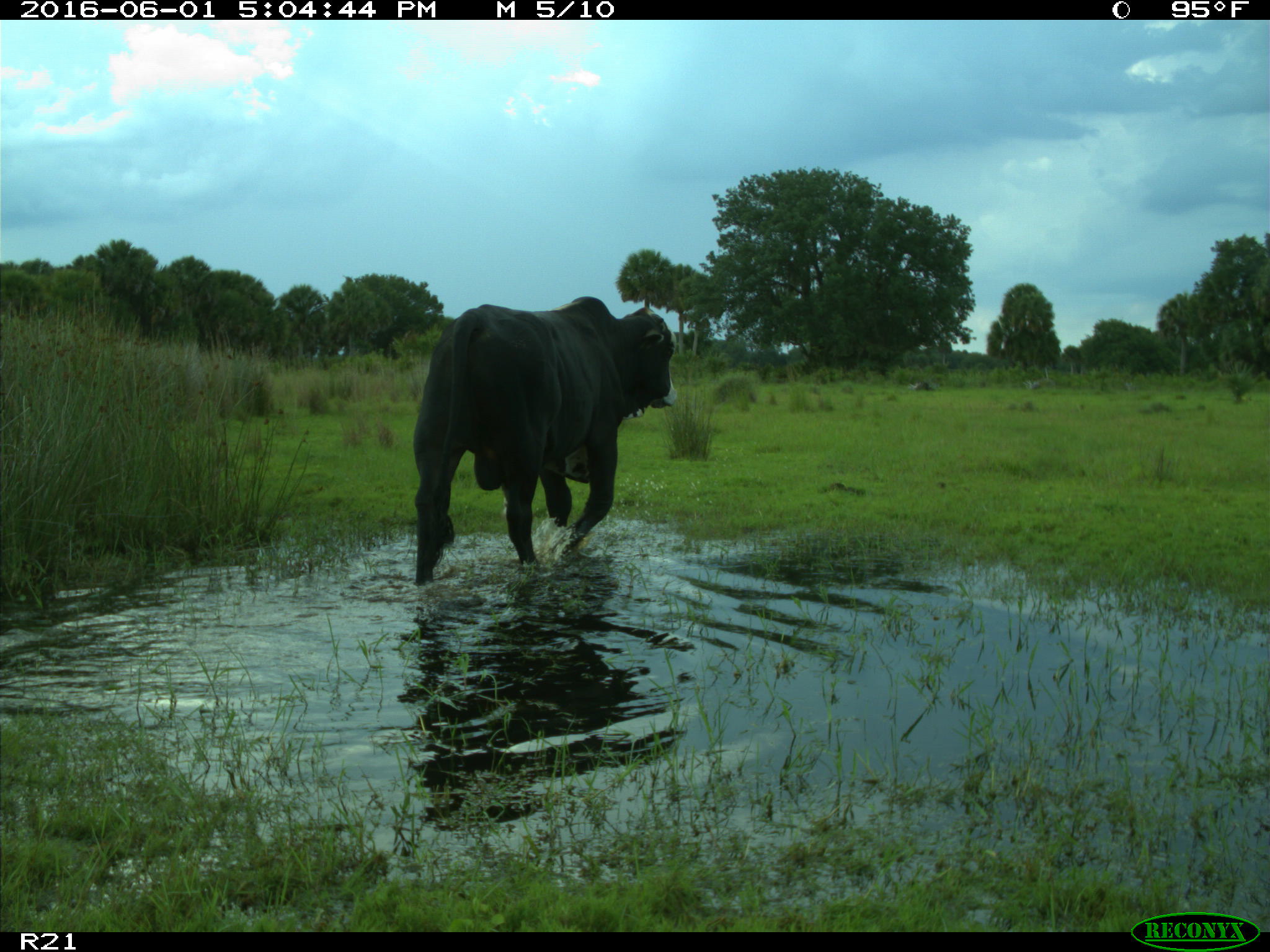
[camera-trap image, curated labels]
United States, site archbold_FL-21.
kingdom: Animalia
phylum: Chordata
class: Mammalia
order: Artiodactyla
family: Bovidae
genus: Bos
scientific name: Bos taurus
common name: domestic cow